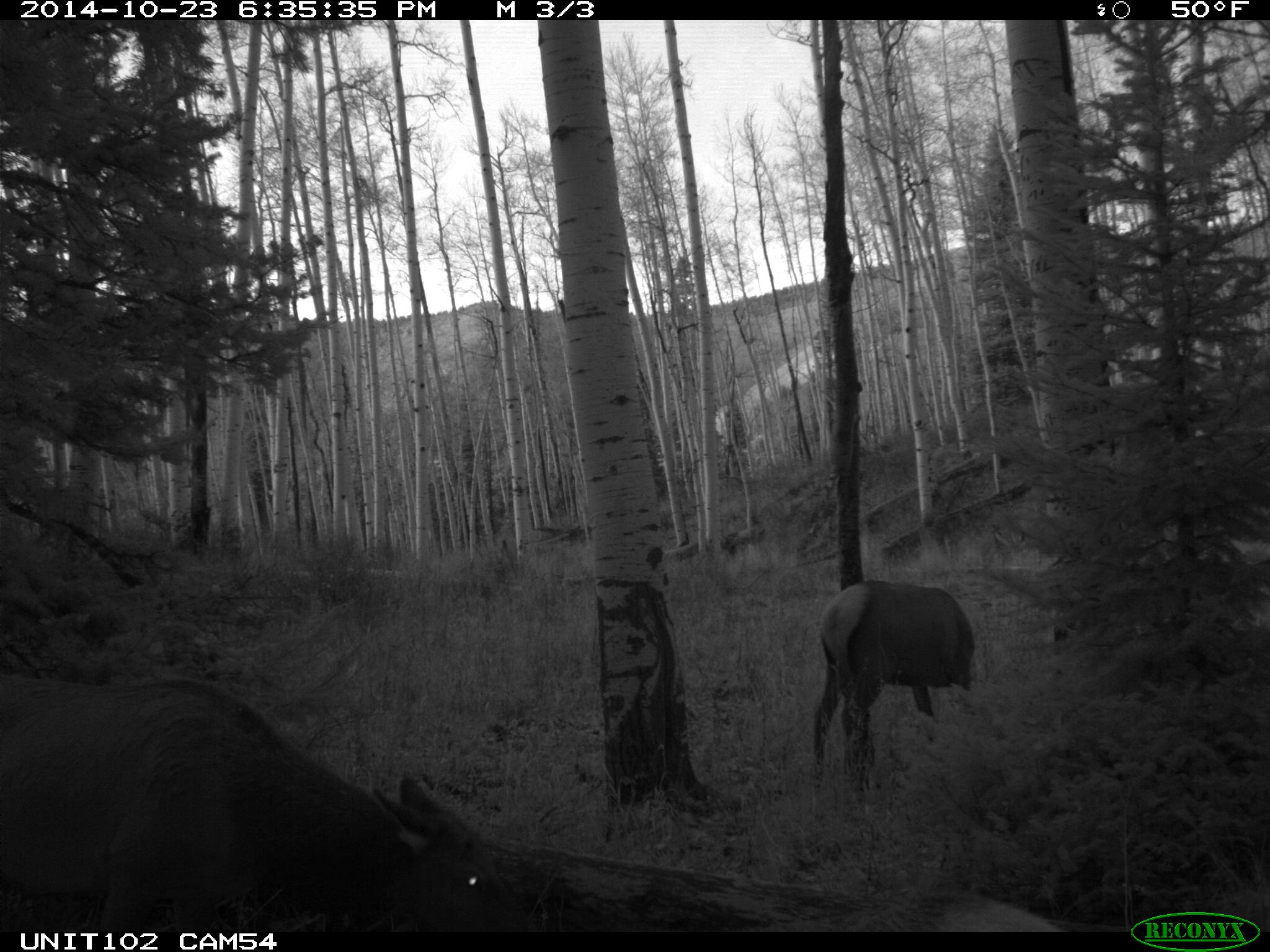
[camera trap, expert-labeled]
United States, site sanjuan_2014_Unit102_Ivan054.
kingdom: Animalia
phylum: Chordata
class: Mammalia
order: Artiodactyla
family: Cervidae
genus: Cervus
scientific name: Cervus elaphus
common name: red deer